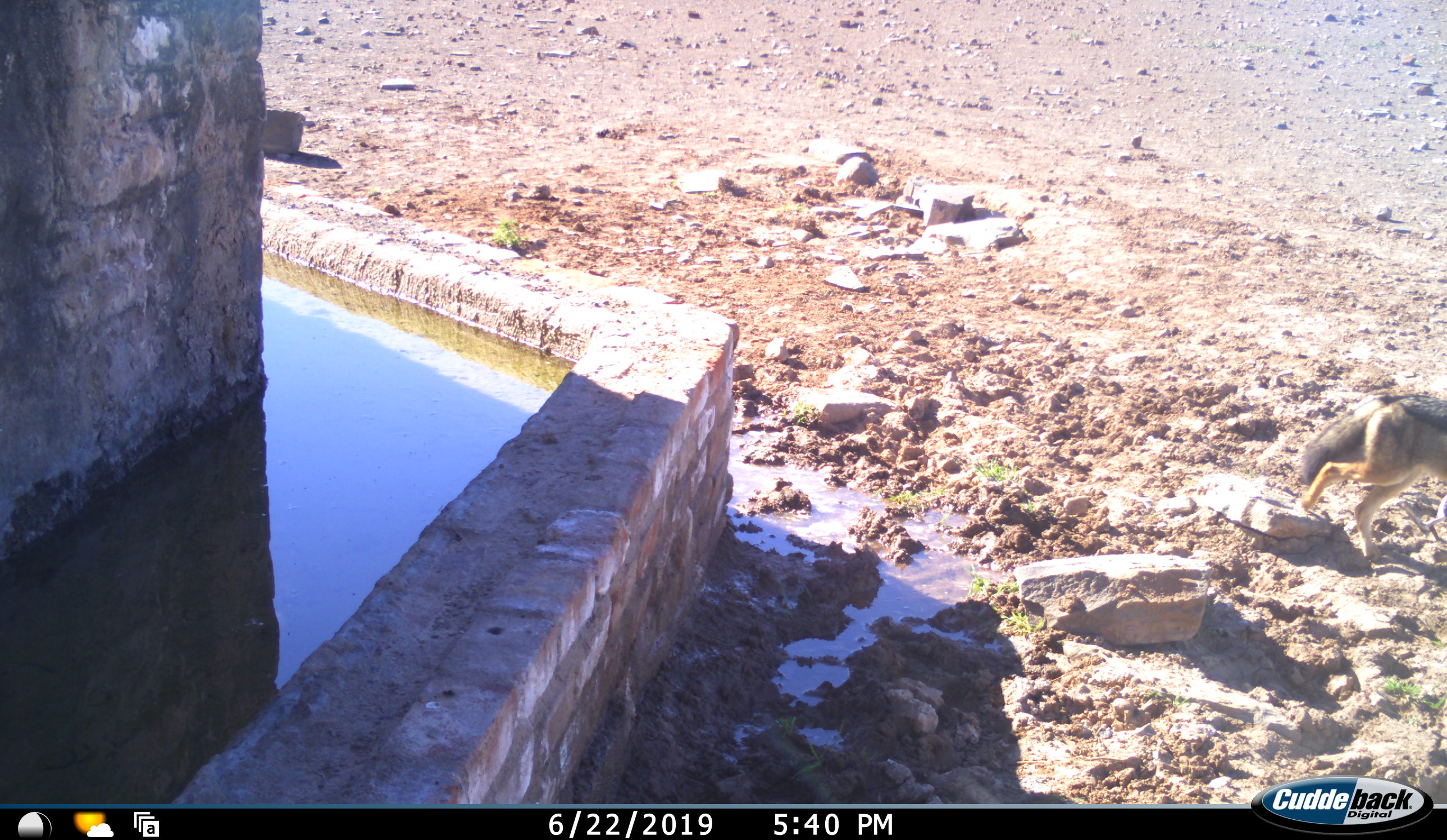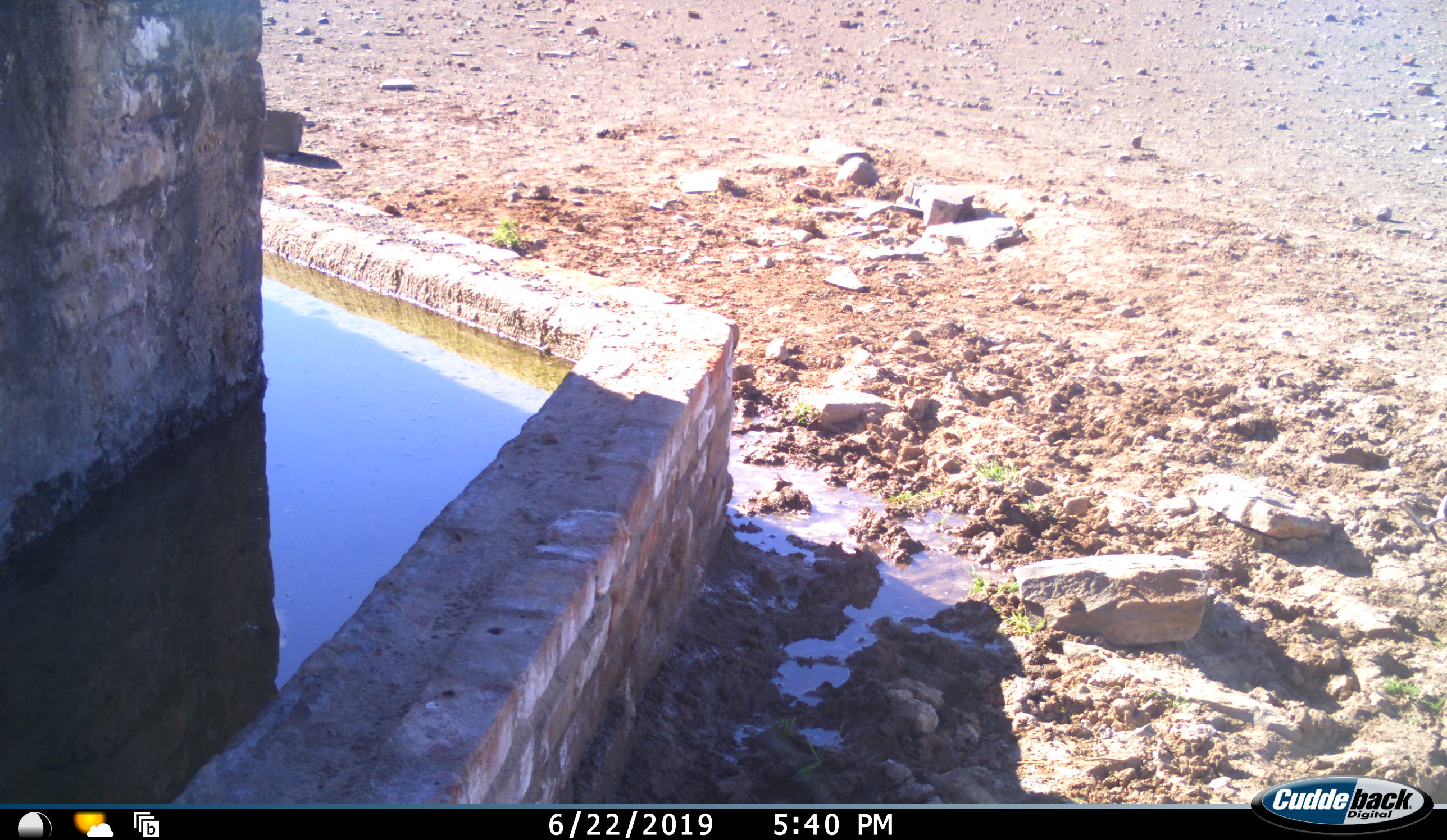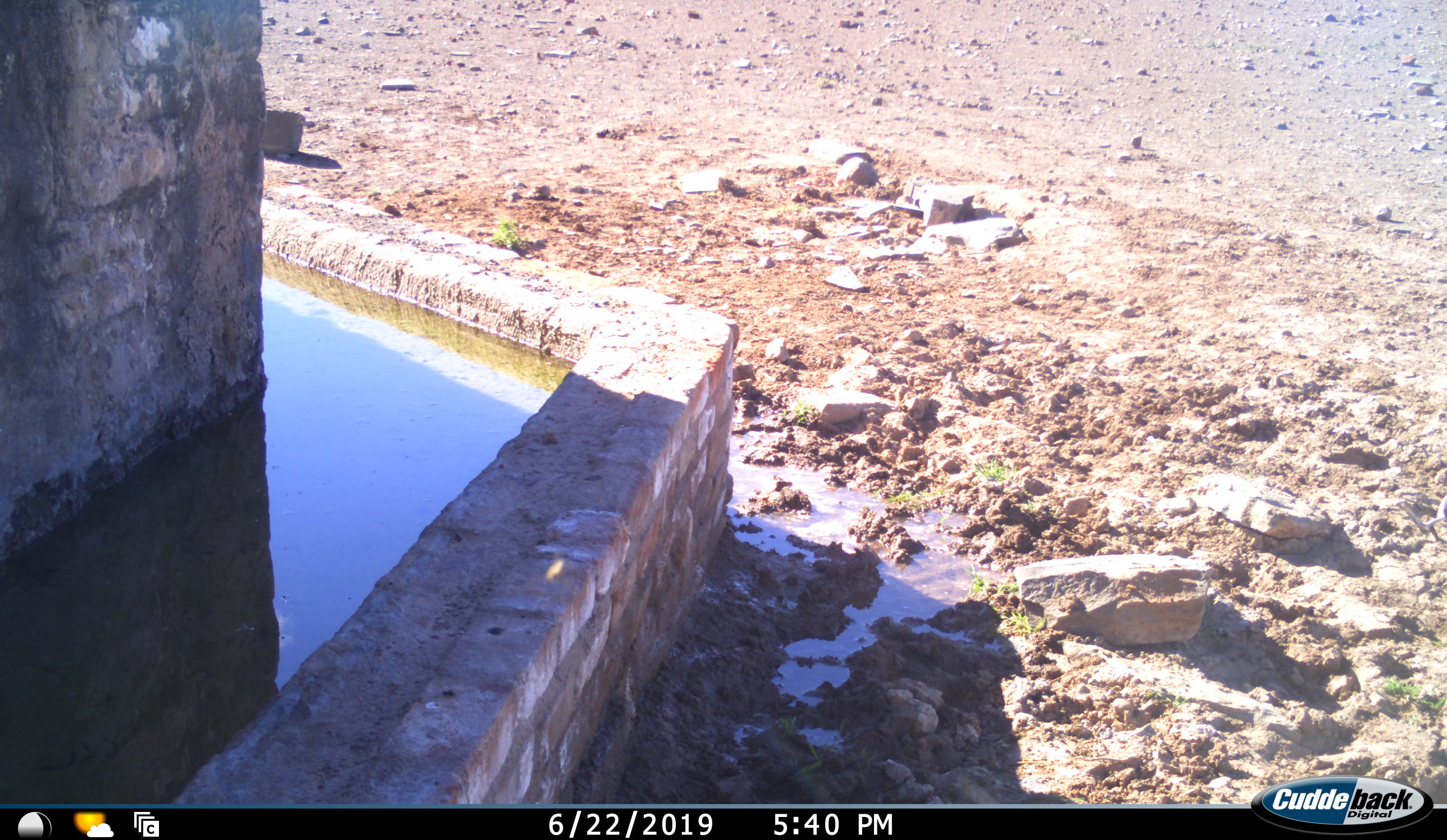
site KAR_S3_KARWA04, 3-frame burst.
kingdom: Animalia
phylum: Chordata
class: Mammalia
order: Carnivora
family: Canidae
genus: Lupulella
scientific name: Lupulella mesomelas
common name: black-backed jackal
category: jackalblackbacked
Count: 1.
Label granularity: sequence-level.